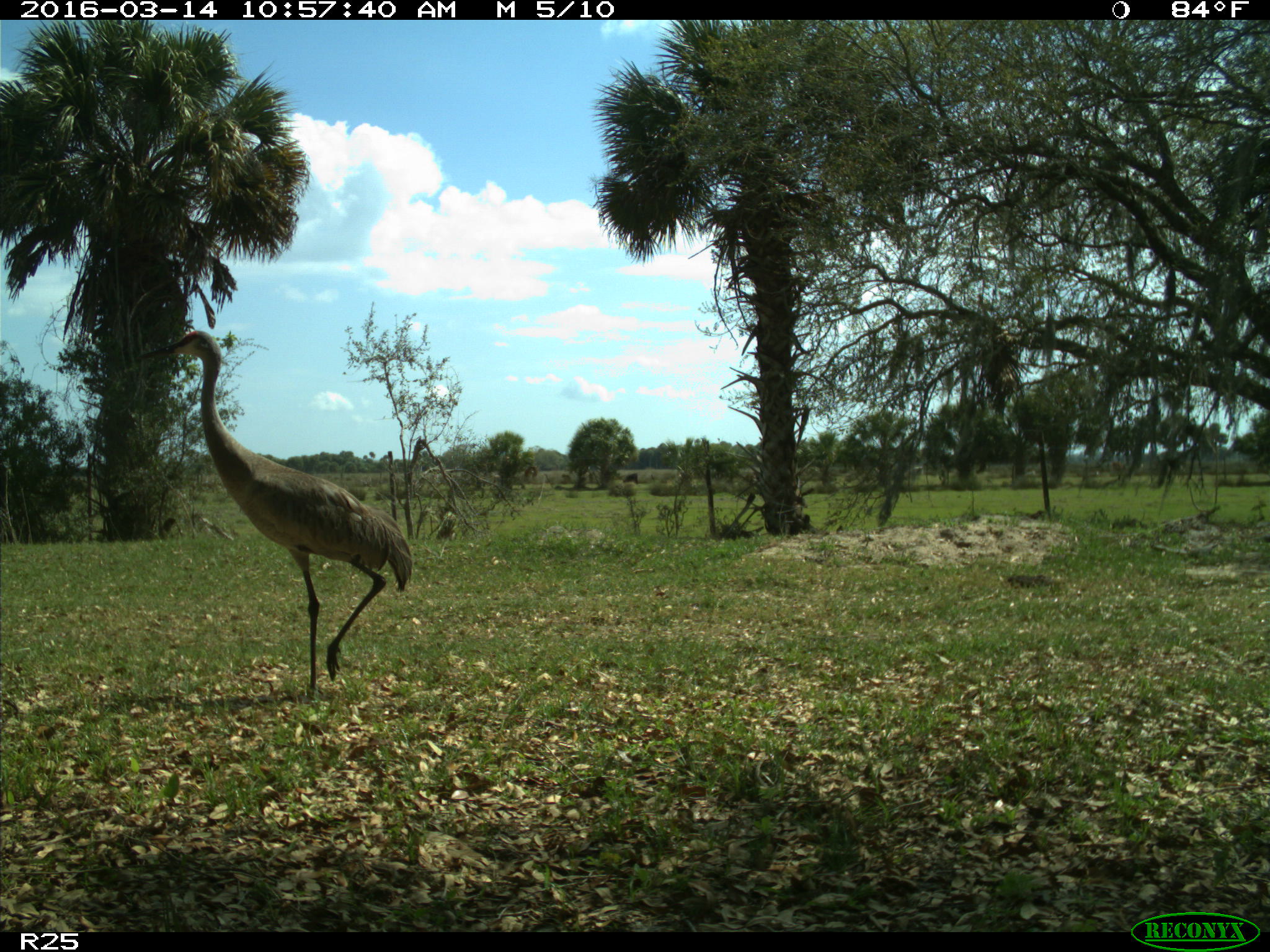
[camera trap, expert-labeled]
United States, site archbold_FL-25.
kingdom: Animalia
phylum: Chordata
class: Aves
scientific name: Aves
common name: birds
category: unidentified bird